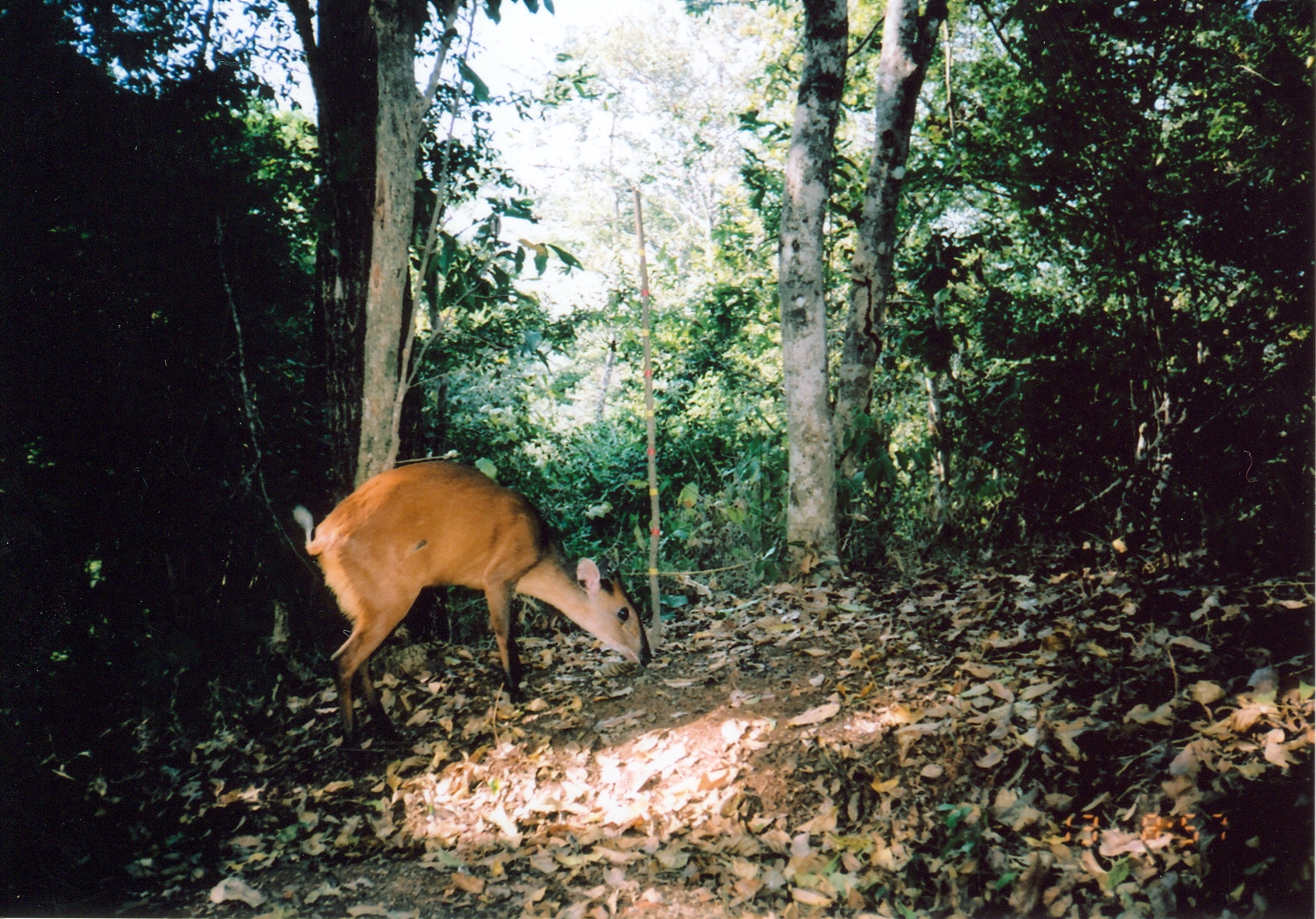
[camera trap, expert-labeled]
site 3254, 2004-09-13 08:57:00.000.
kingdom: Animalia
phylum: Chordata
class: Mammalia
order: Artiodactyla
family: Bovidae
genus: Cephalophus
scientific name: Cephalophus harveyi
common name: harvey's duiker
Cephalophus harveyi (harvey's duiker), count 1.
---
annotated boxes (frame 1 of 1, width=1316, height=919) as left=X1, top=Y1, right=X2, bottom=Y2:
cephalophus harveyi: left=289, top=458, right=659, bottom=757